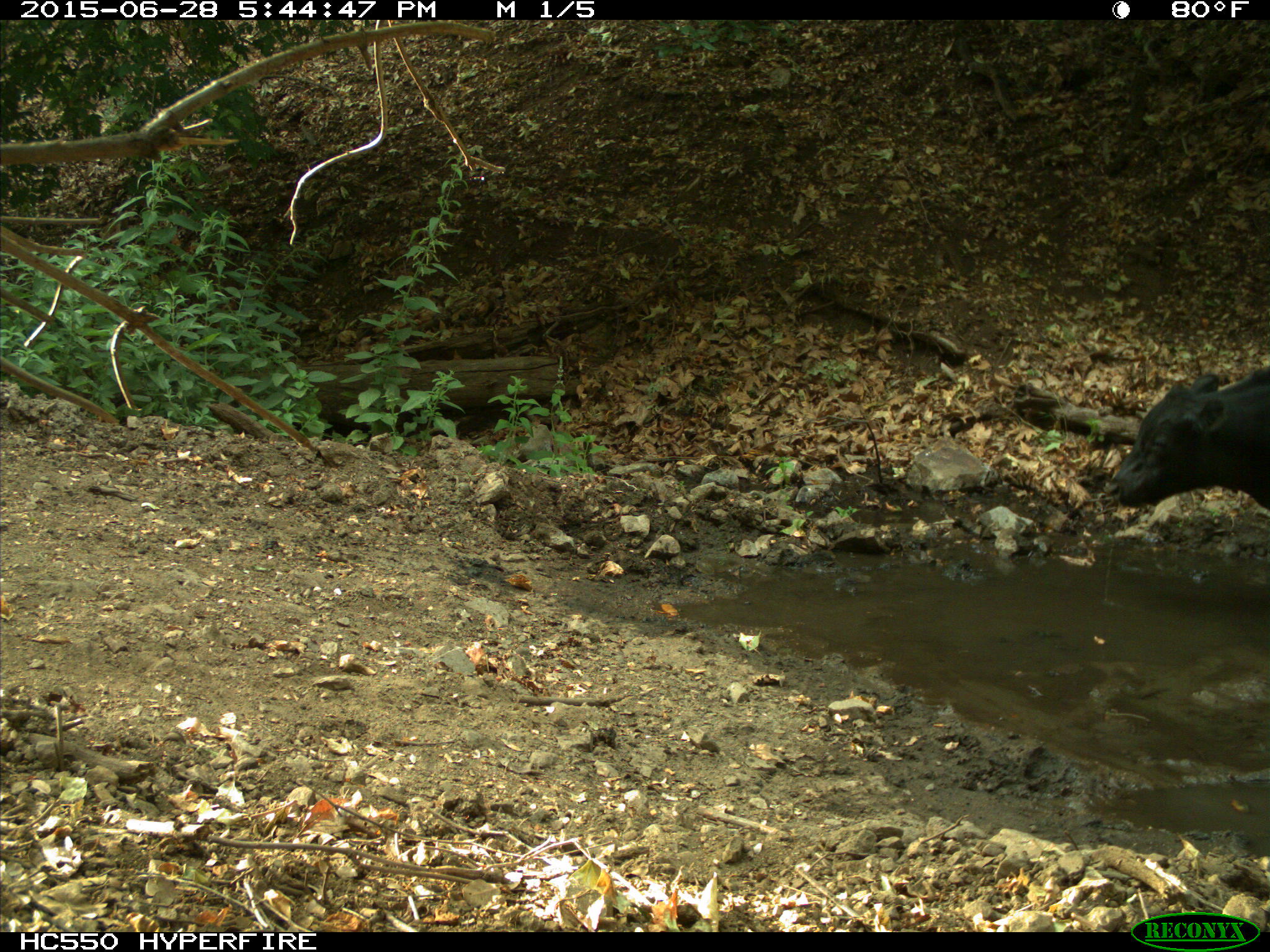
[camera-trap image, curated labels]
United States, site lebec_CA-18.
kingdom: Animalia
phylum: Chordata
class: Mammalia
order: Artiodactyla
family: Bovidae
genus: Bos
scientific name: Bos taurus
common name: domestic cow